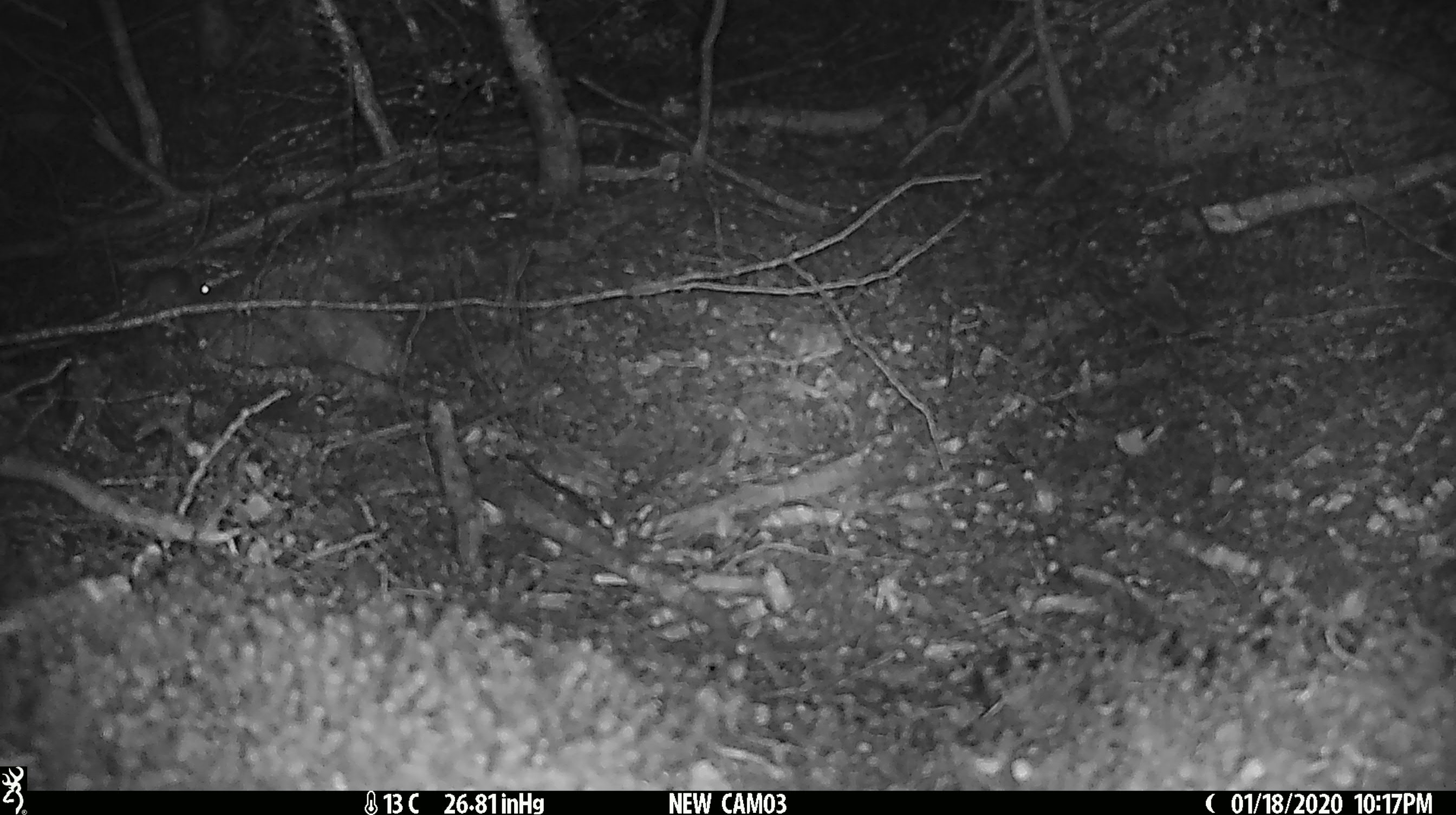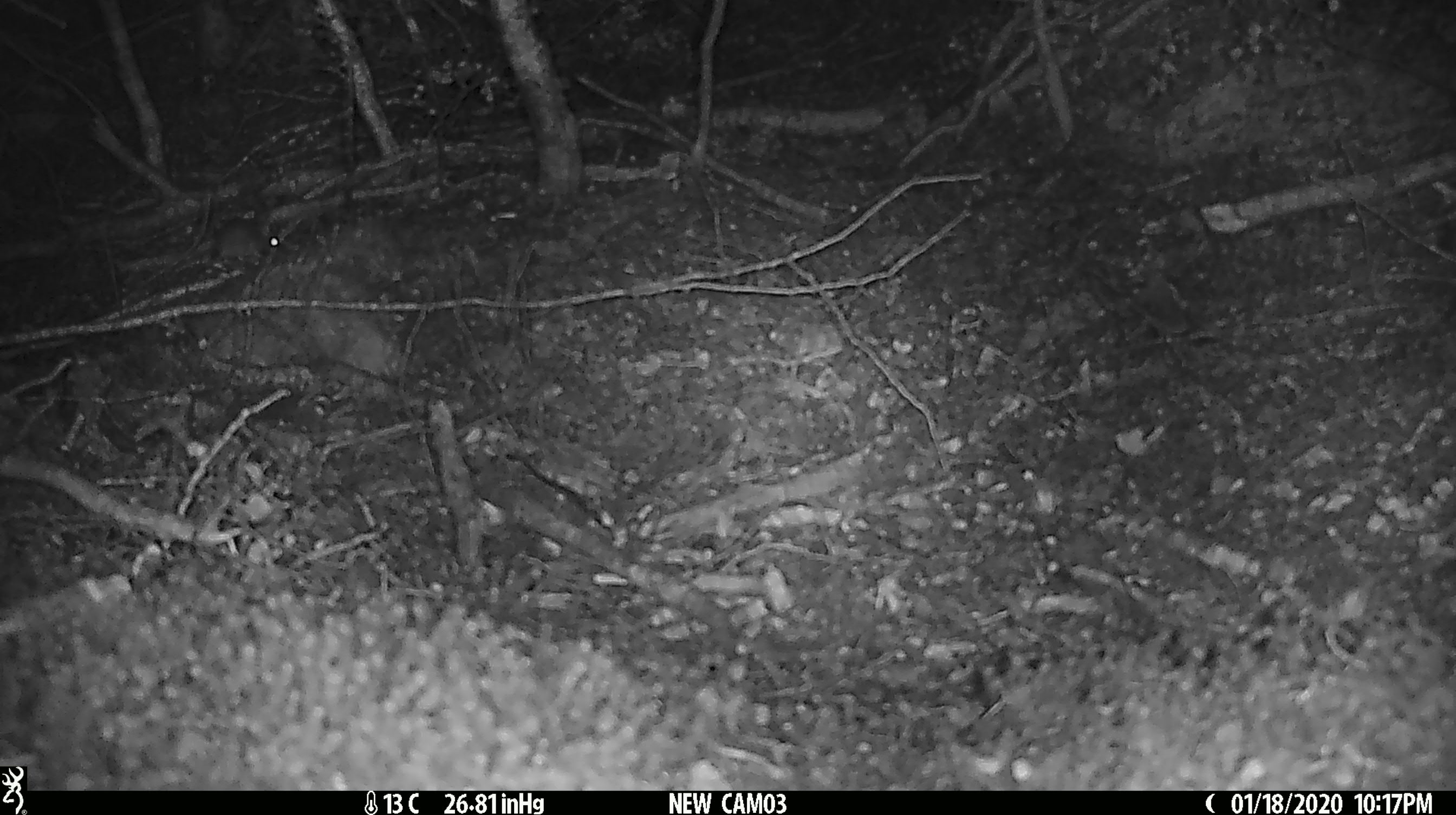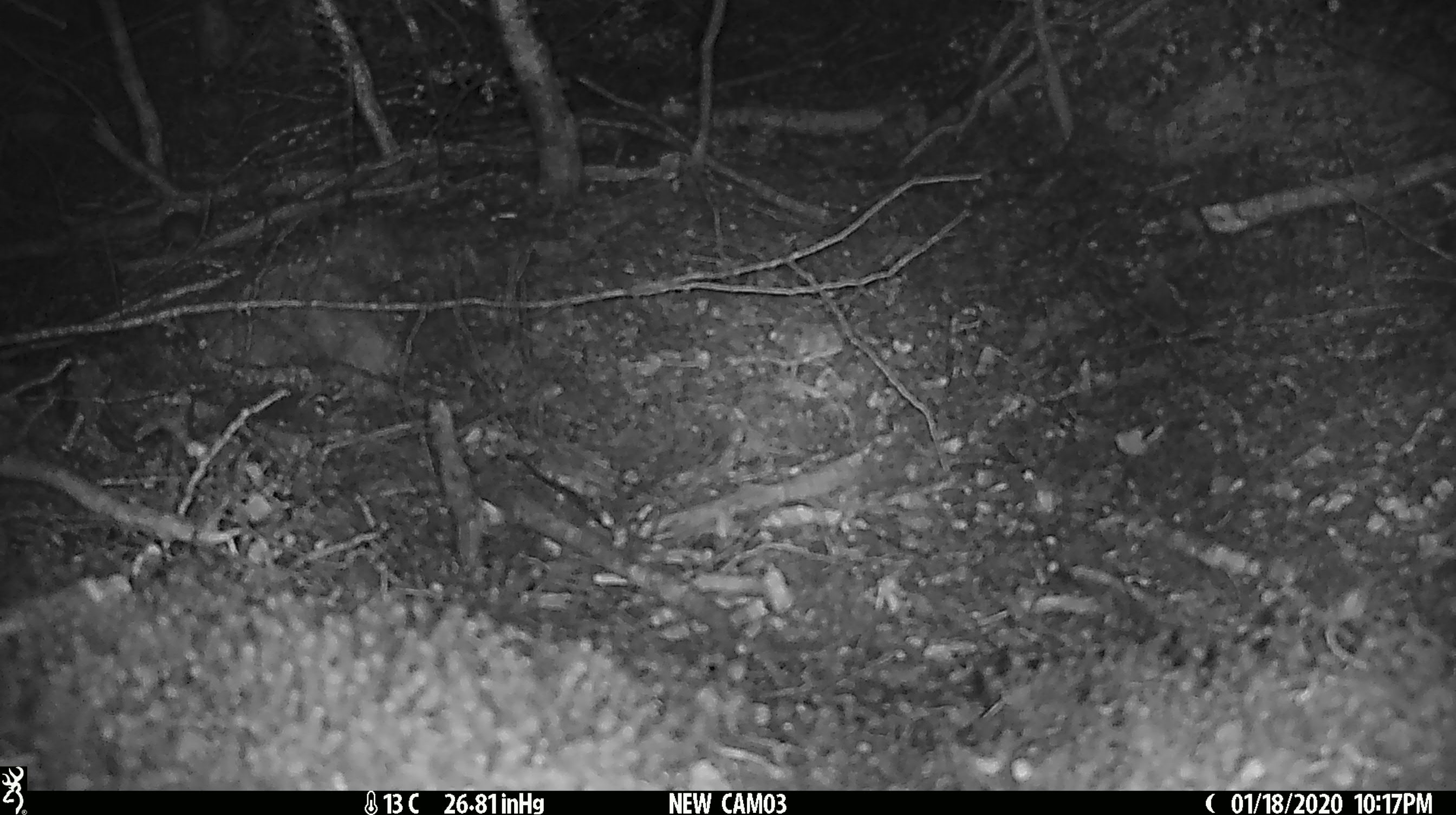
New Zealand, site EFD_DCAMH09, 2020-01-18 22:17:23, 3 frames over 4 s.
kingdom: Animalia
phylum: Chordata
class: Mammalia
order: Rodentia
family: Muridae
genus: Mus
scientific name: Mus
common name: mouse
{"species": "mouse (Mus)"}